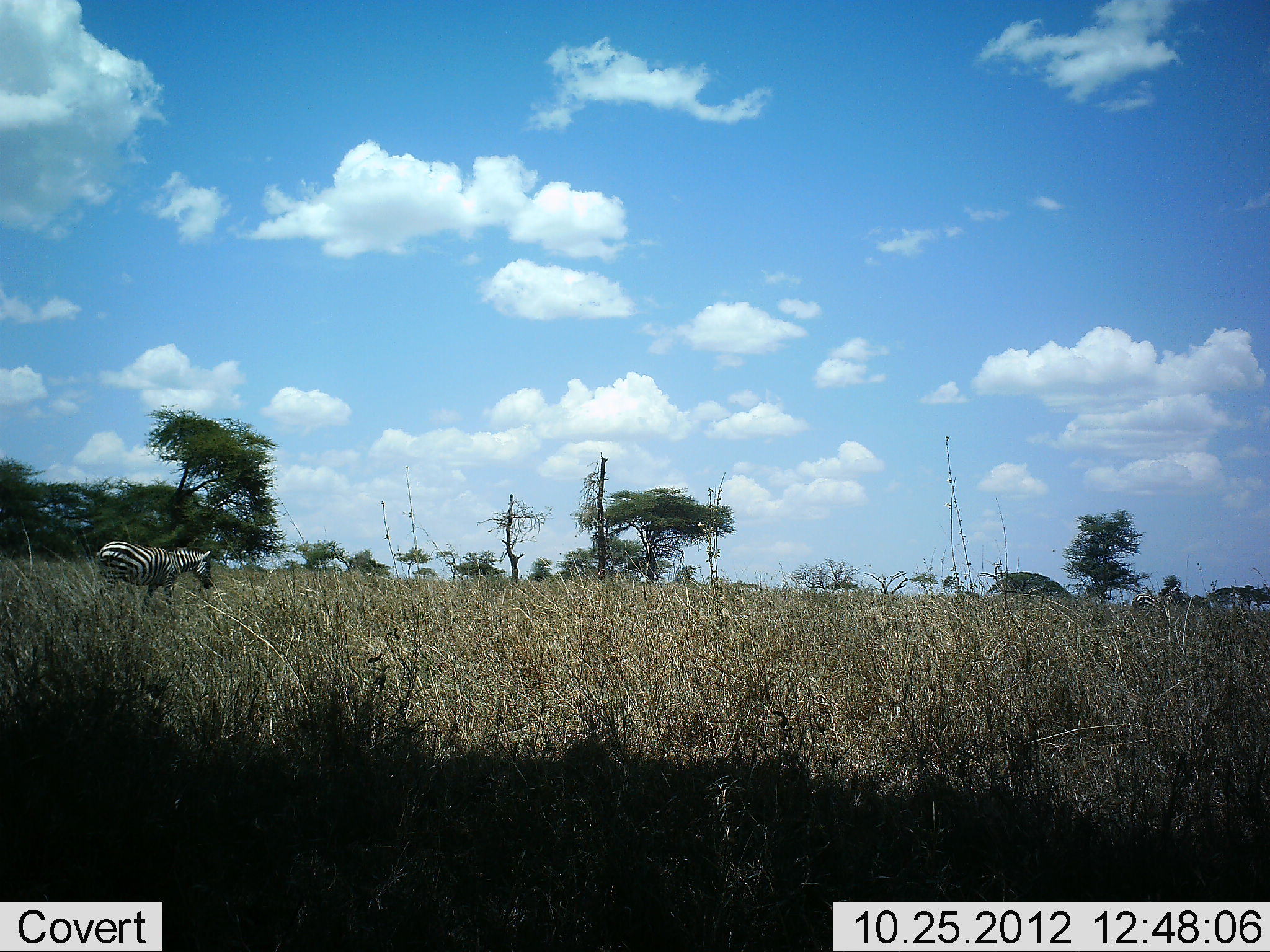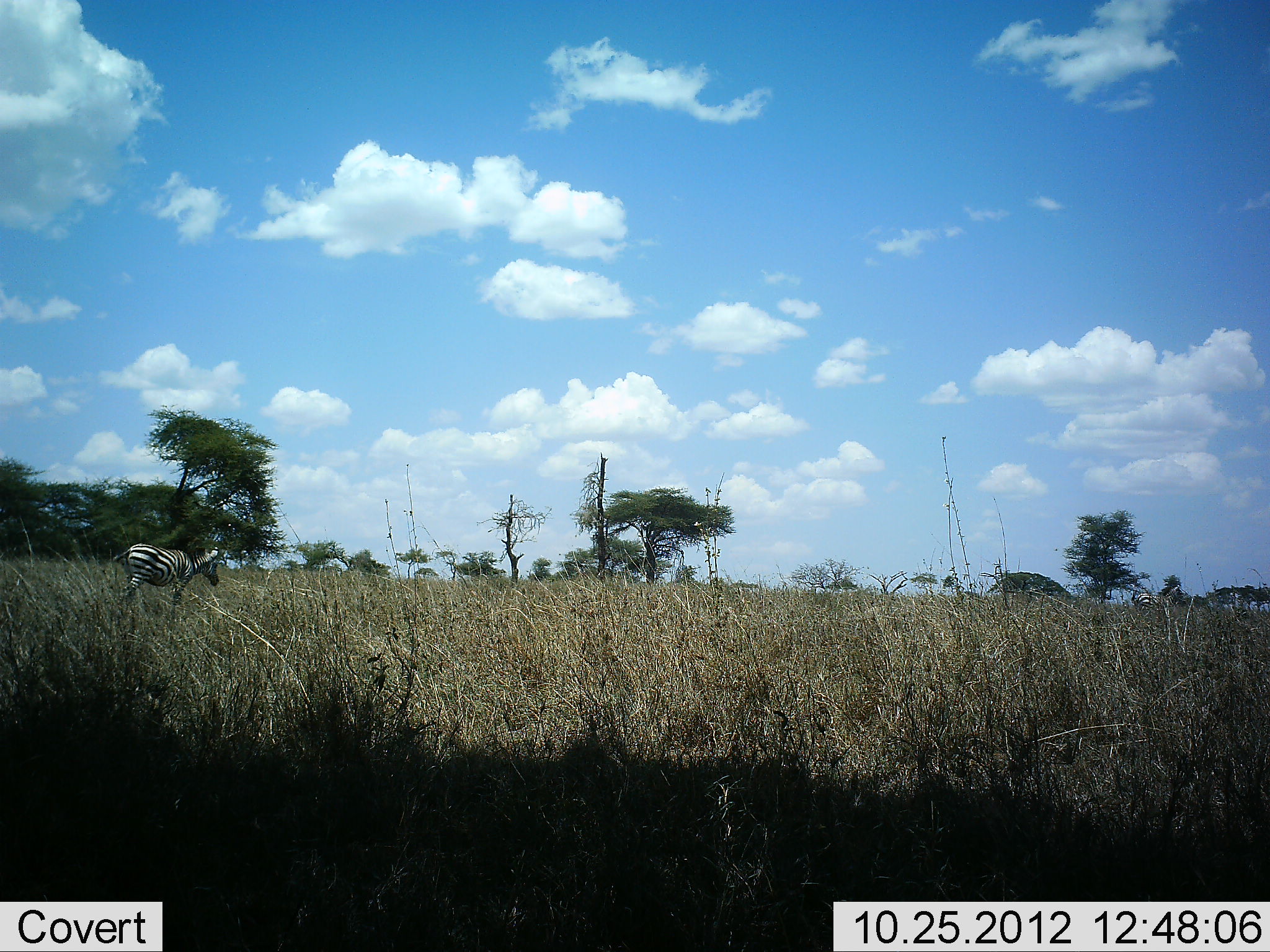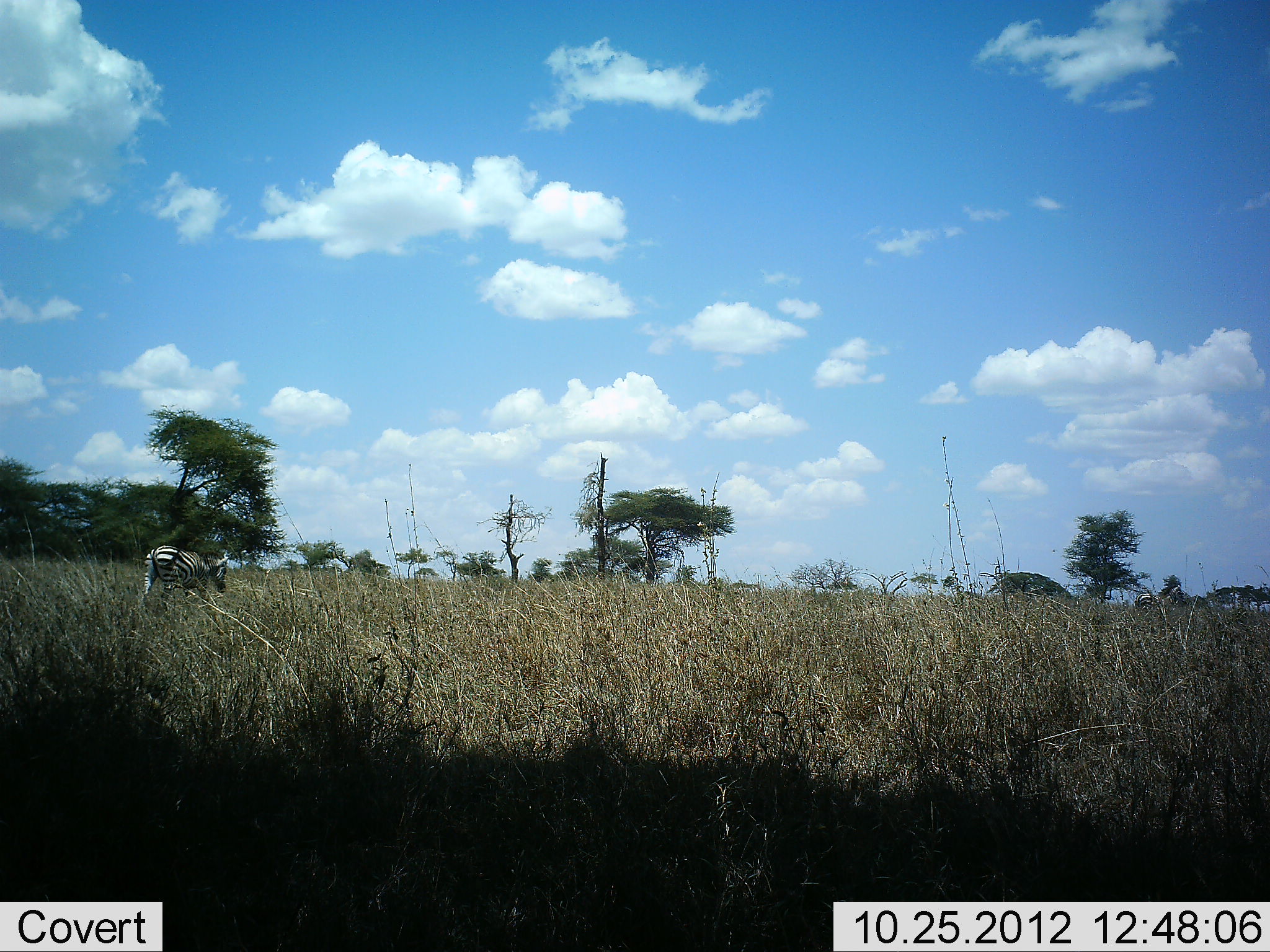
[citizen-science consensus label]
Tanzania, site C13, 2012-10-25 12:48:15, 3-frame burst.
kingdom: Animalia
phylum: Chordata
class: Mammalia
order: Perissodactyla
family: Equidae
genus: Equus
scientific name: Equus quagga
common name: plains zebra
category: zebra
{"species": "zebra (plains zebra) (Equus quagga)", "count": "1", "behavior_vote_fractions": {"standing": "30%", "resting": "0%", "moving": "100%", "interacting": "0%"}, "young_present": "10%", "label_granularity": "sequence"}